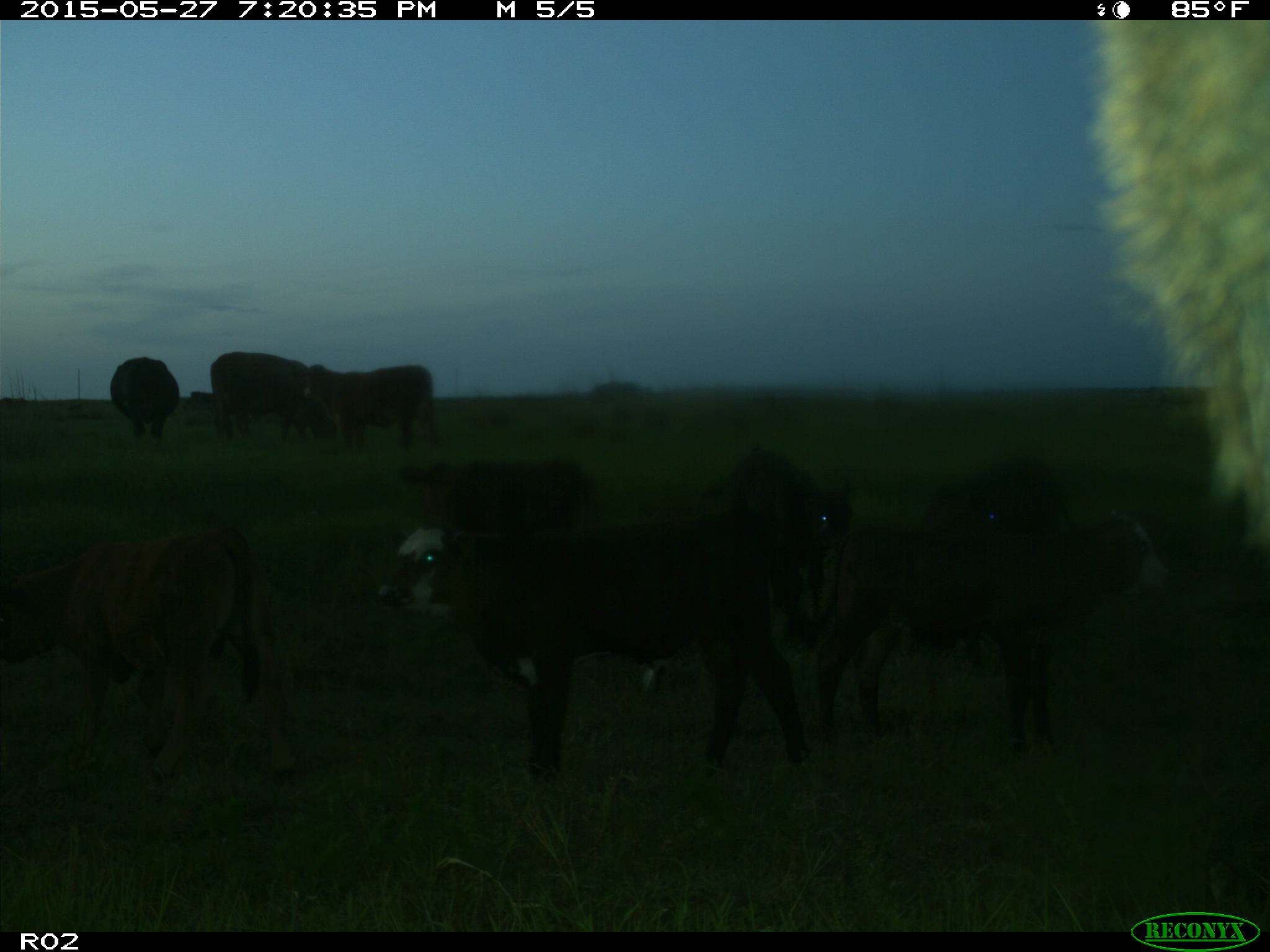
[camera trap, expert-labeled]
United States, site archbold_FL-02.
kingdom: Animalia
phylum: Chordata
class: Mammalia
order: Artiodactyla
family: Bovidae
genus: Bos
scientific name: Bos taurus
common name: domestic cow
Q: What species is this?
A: Bos taurus (domestic cow).